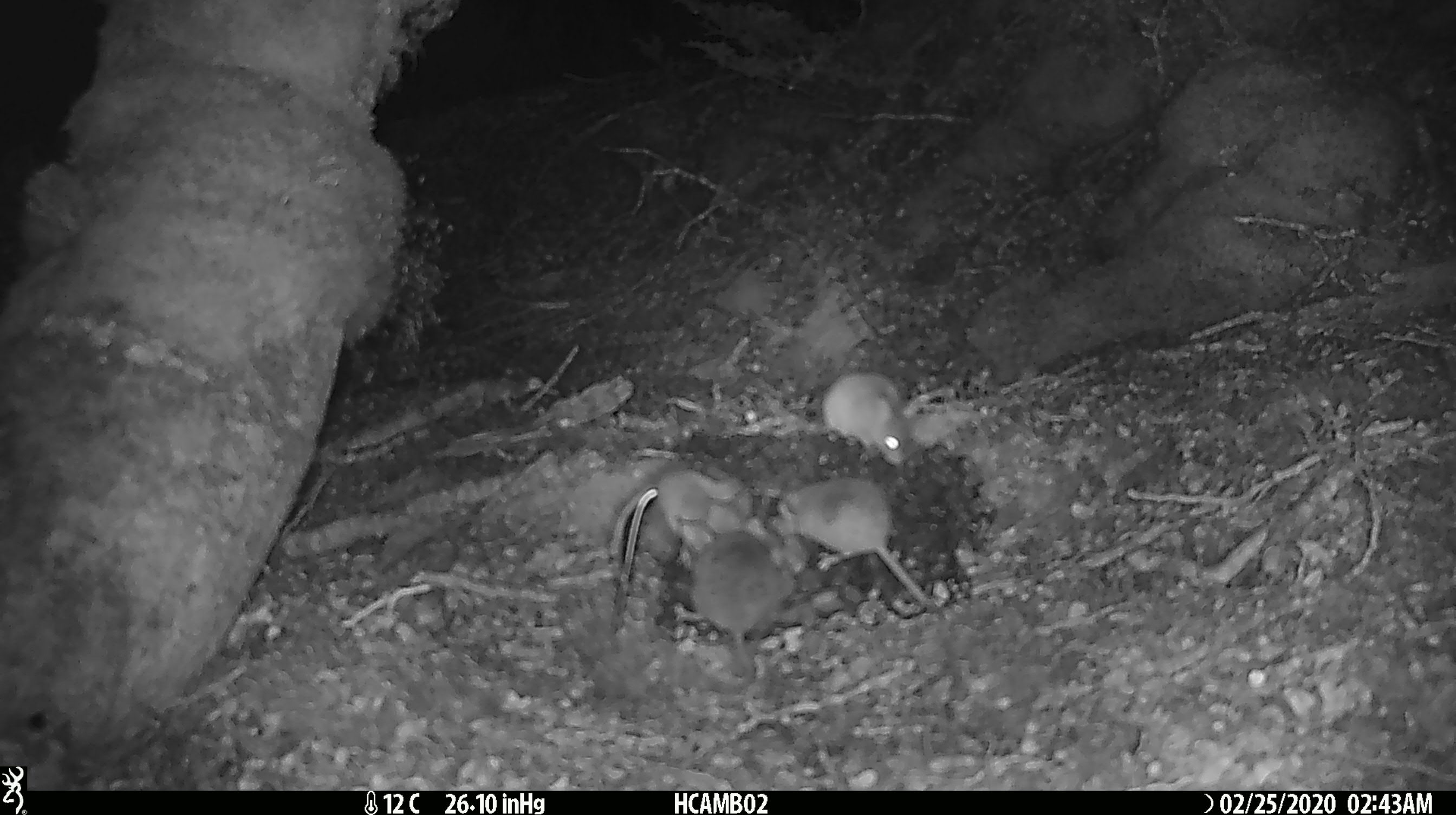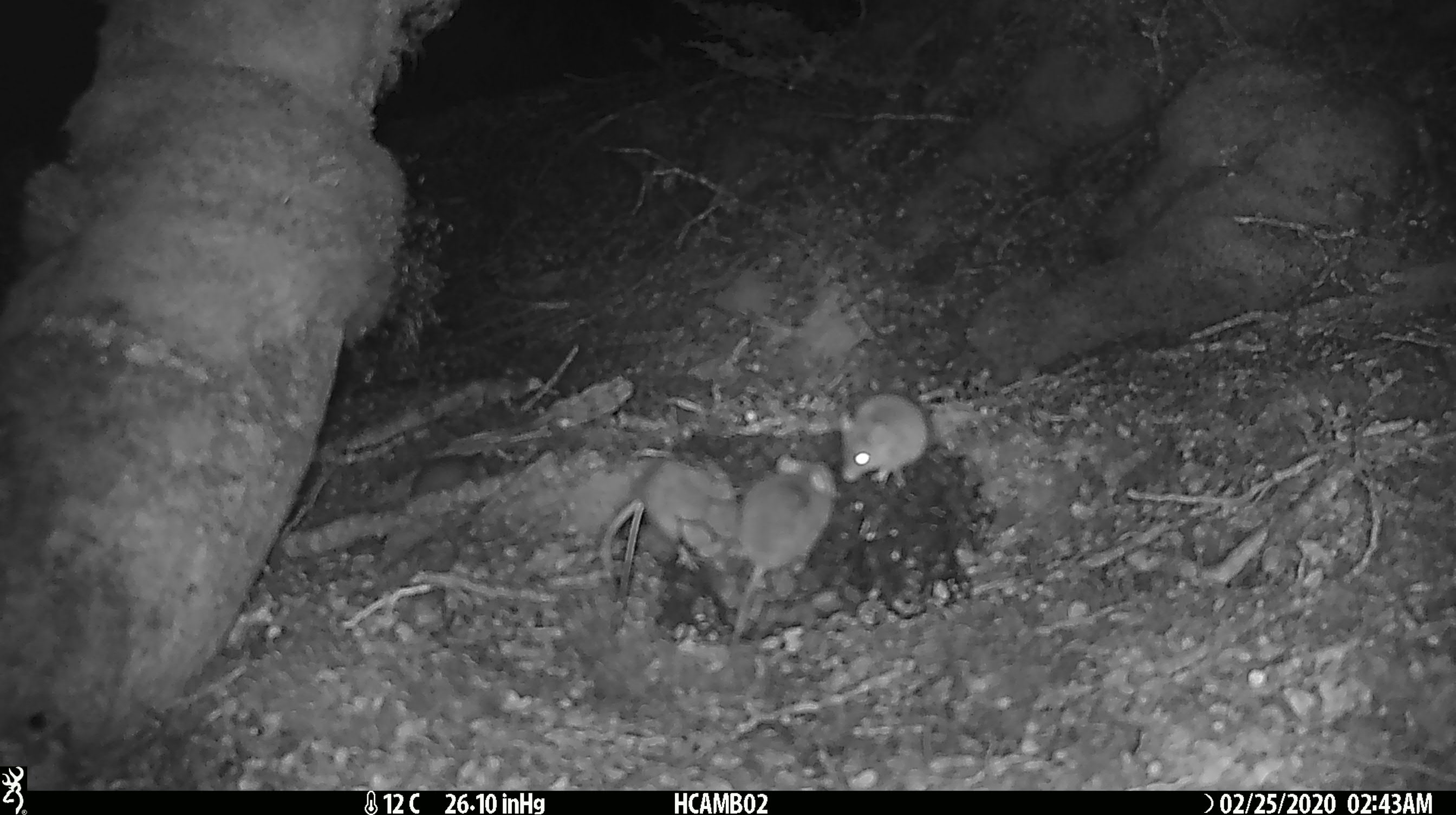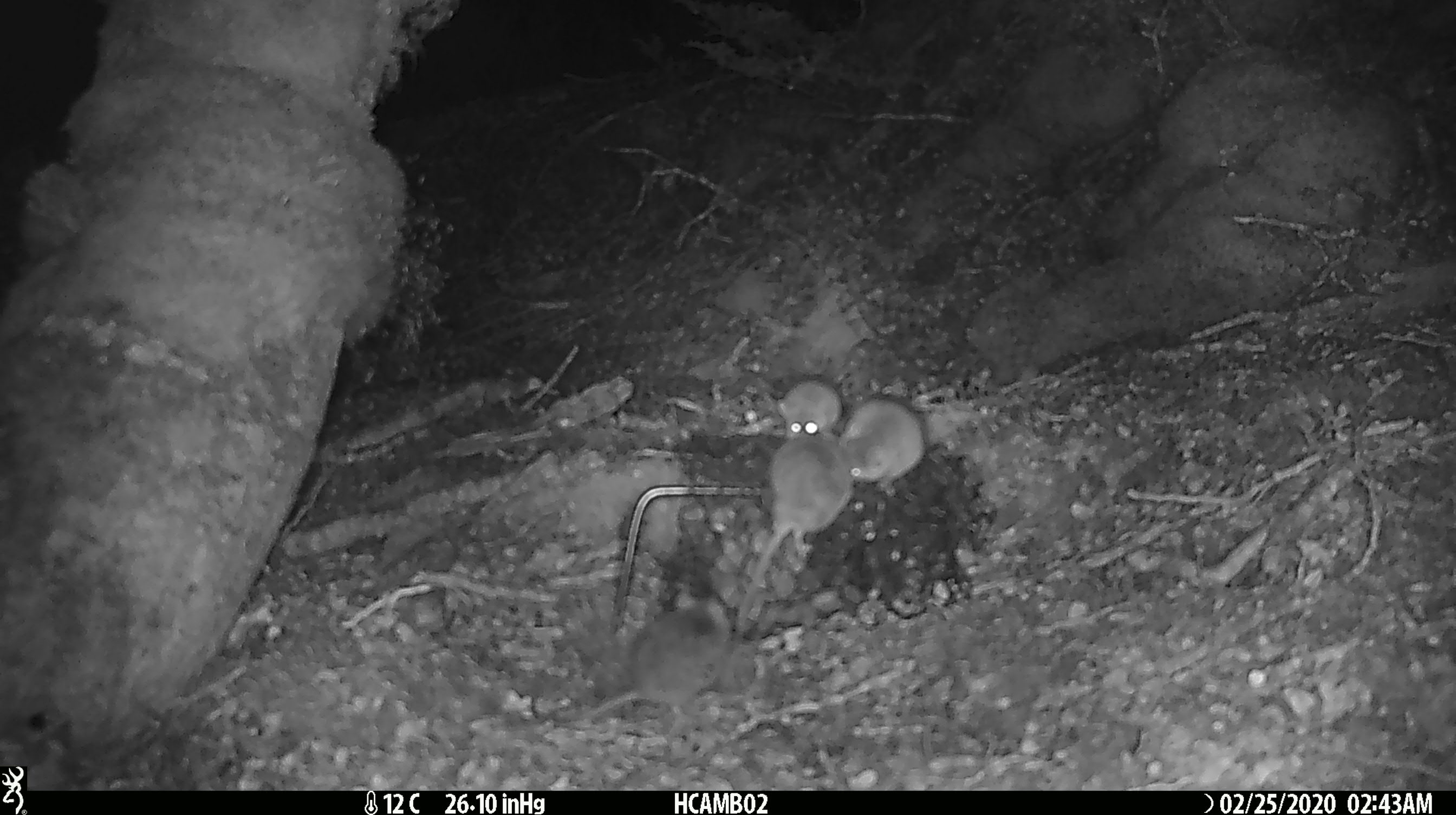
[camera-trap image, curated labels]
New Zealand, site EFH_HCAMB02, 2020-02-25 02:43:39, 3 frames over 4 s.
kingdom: Animalia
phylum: Chordata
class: Mammalia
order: Rodentia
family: Muridae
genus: Mus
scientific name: Mus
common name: mouse